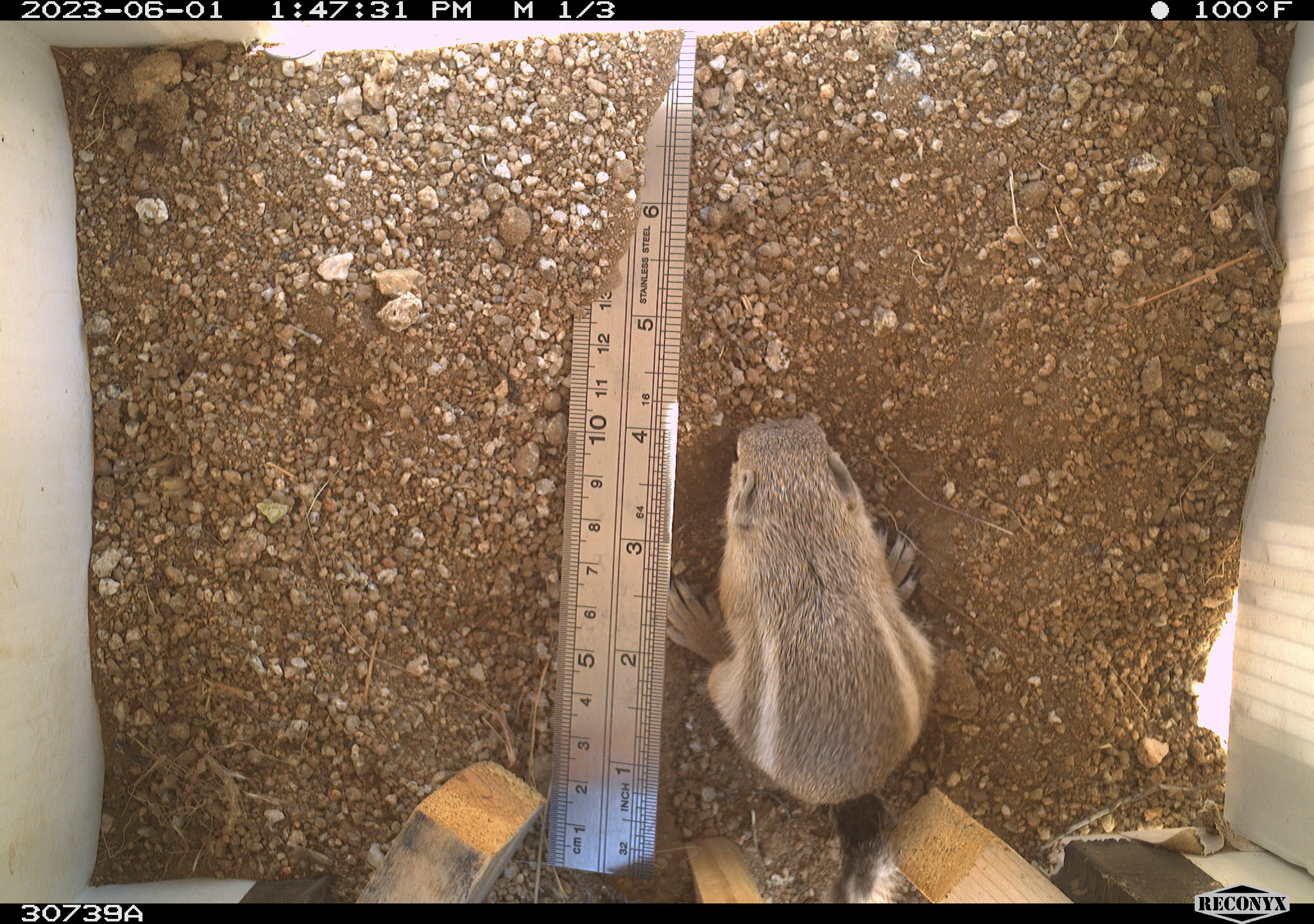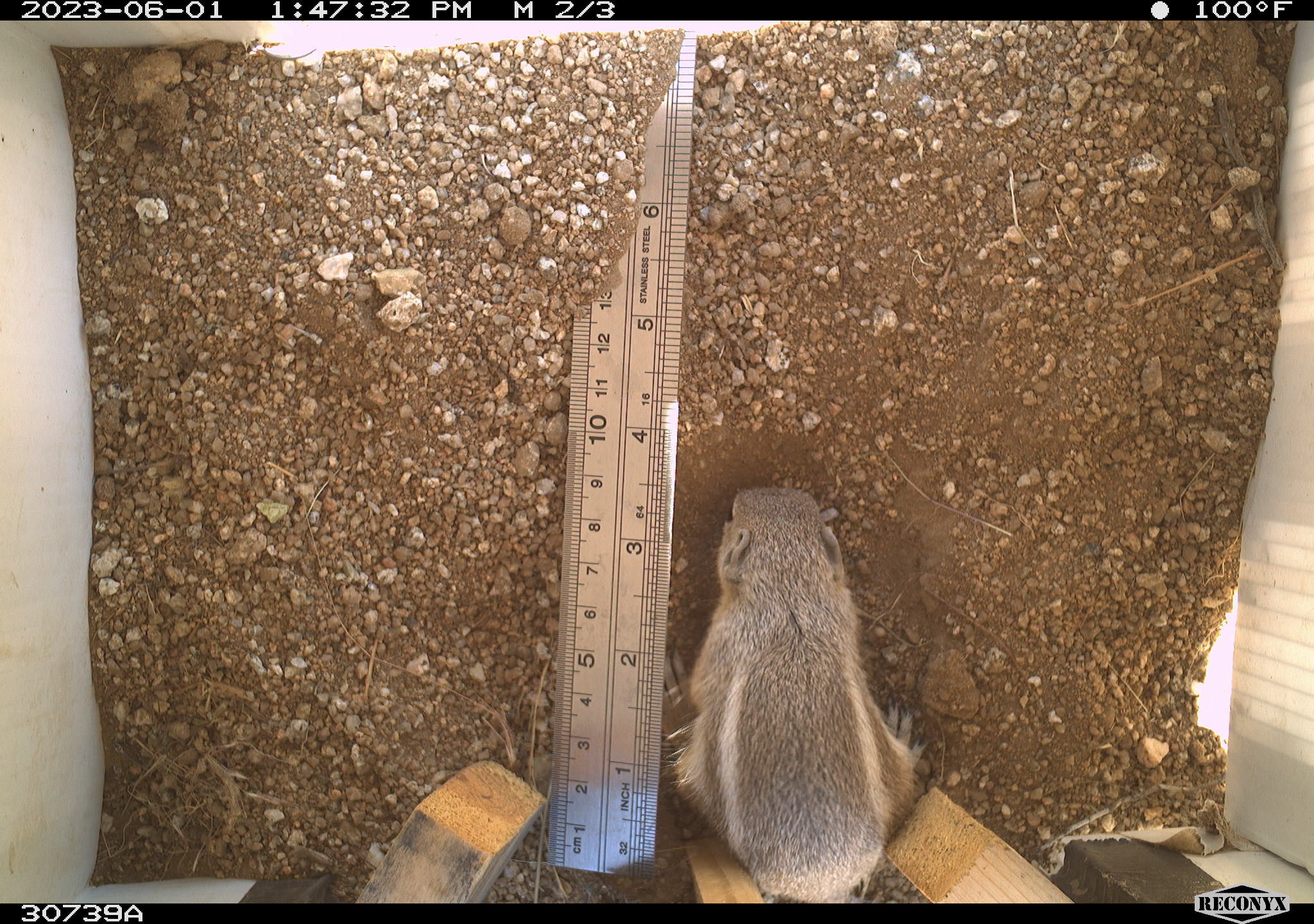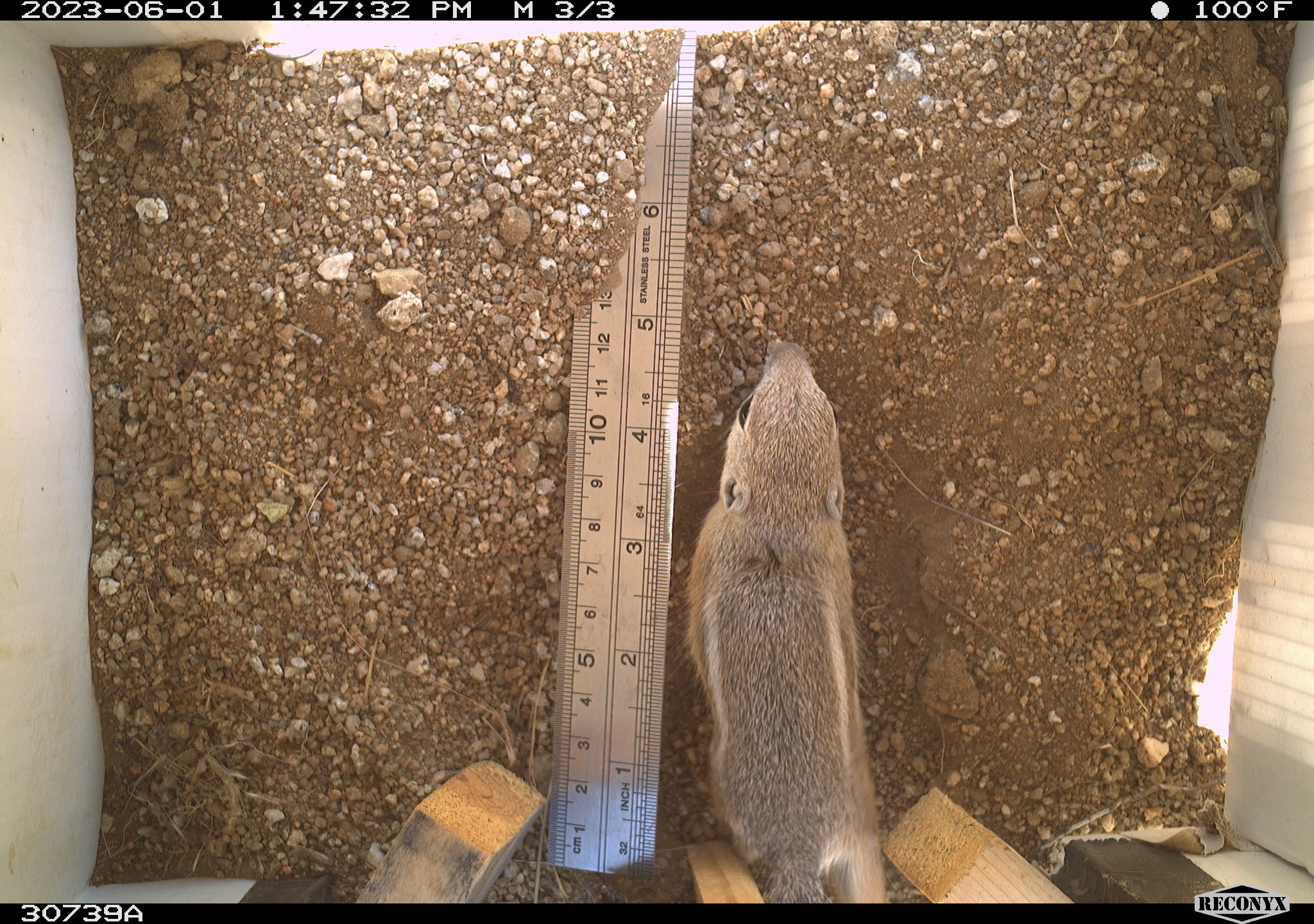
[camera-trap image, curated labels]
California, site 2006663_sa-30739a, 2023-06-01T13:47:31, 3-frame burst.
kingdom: Animalia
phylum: Chordata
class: Mammalia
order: Rodentia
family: Sciuridae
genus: Ammospermophilus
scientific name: Ammospermophilus leucurus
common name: white-tailed antelope squirrel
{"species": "white-tailed antelope squirrel (Ammospermophilus leucurus)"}